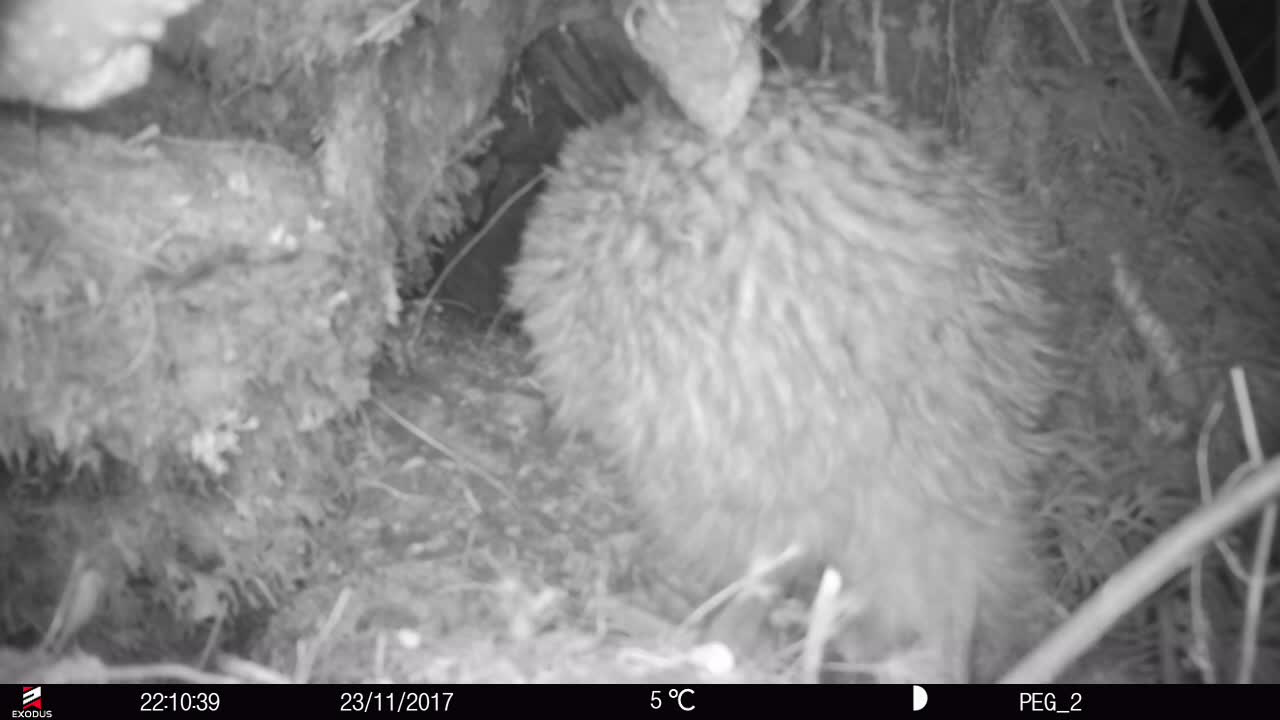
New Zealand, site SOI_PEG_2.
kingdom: Animalia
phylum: Chordata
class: Aves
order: Apterygiformes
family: Apterygidae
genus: Apteryx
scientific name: Apteryx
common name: kiwi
Kiwi (Apteryx).